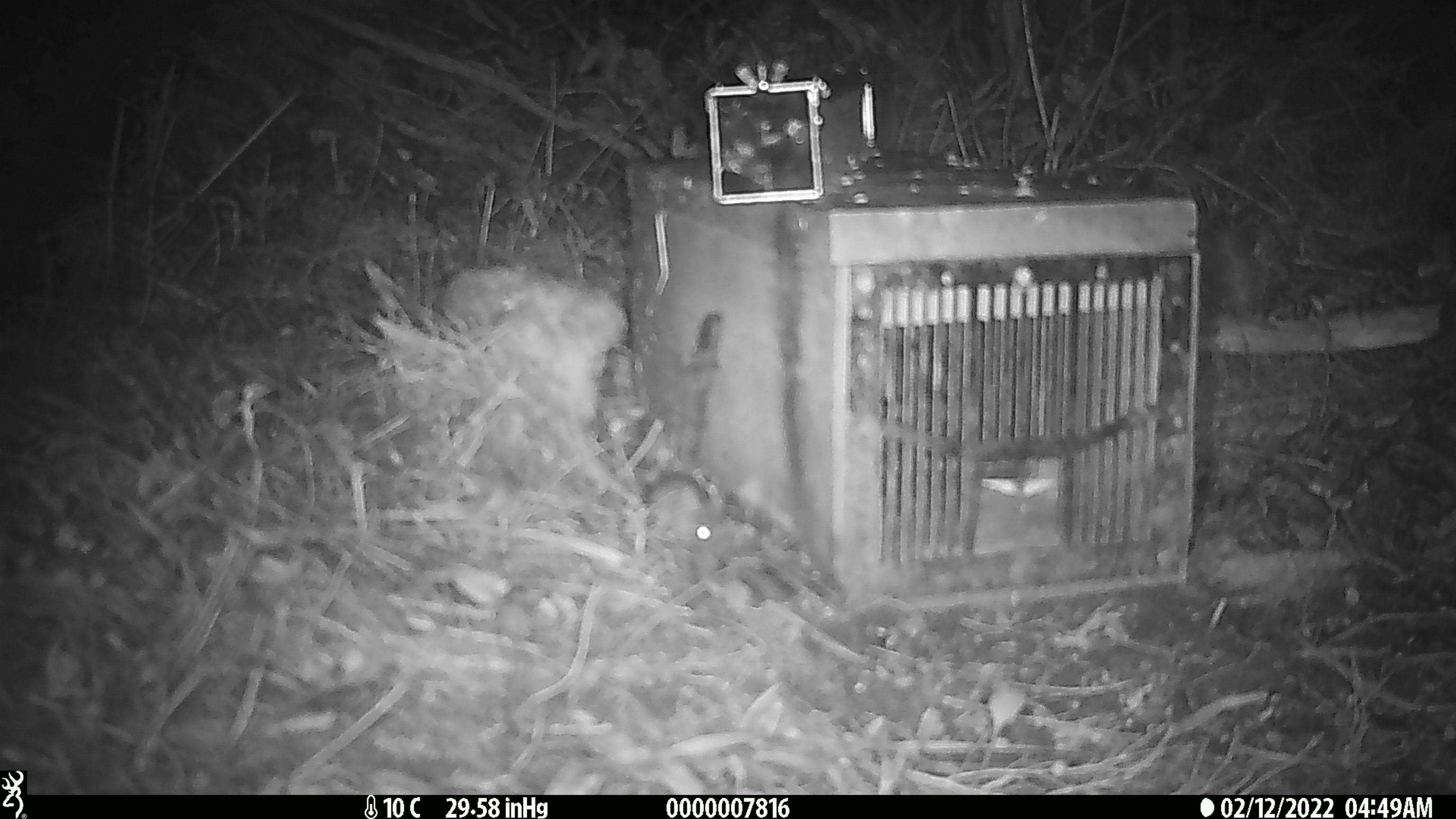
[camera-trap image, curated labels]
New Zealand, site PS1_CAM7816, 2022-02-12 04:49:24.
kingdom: Animalia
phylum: Chordata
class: Mammalia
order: Rodentia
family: Muridae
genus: Mus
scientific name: Mus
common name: mouse